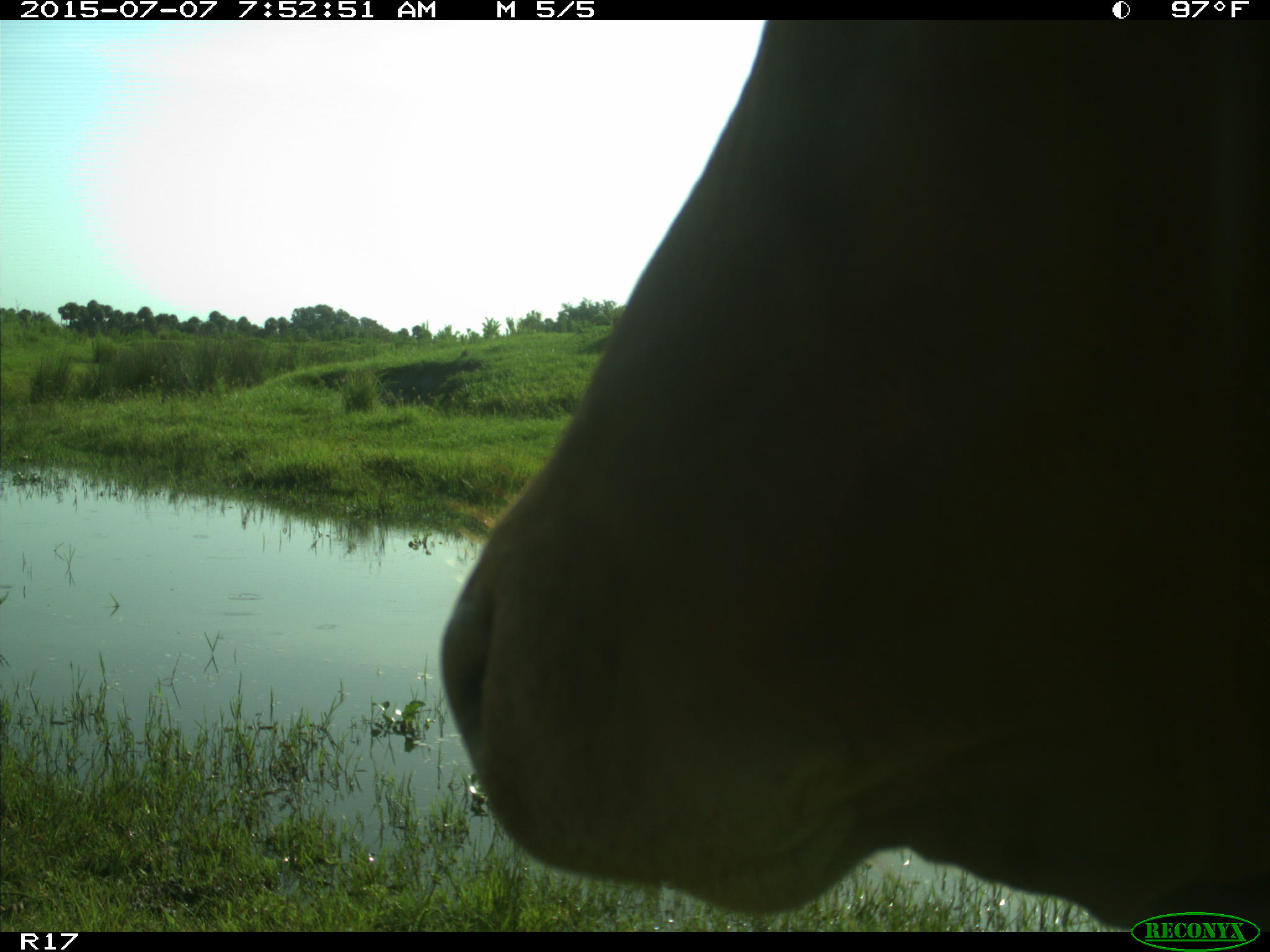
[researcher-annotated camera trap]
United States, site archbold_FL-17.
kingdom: Animalia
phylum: Chordata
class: Mammalia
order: Artiodactyla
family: Bovidae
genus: Bos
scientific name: Bos taurus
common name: domestic cow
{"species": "Bos taurus (domestic cow)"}